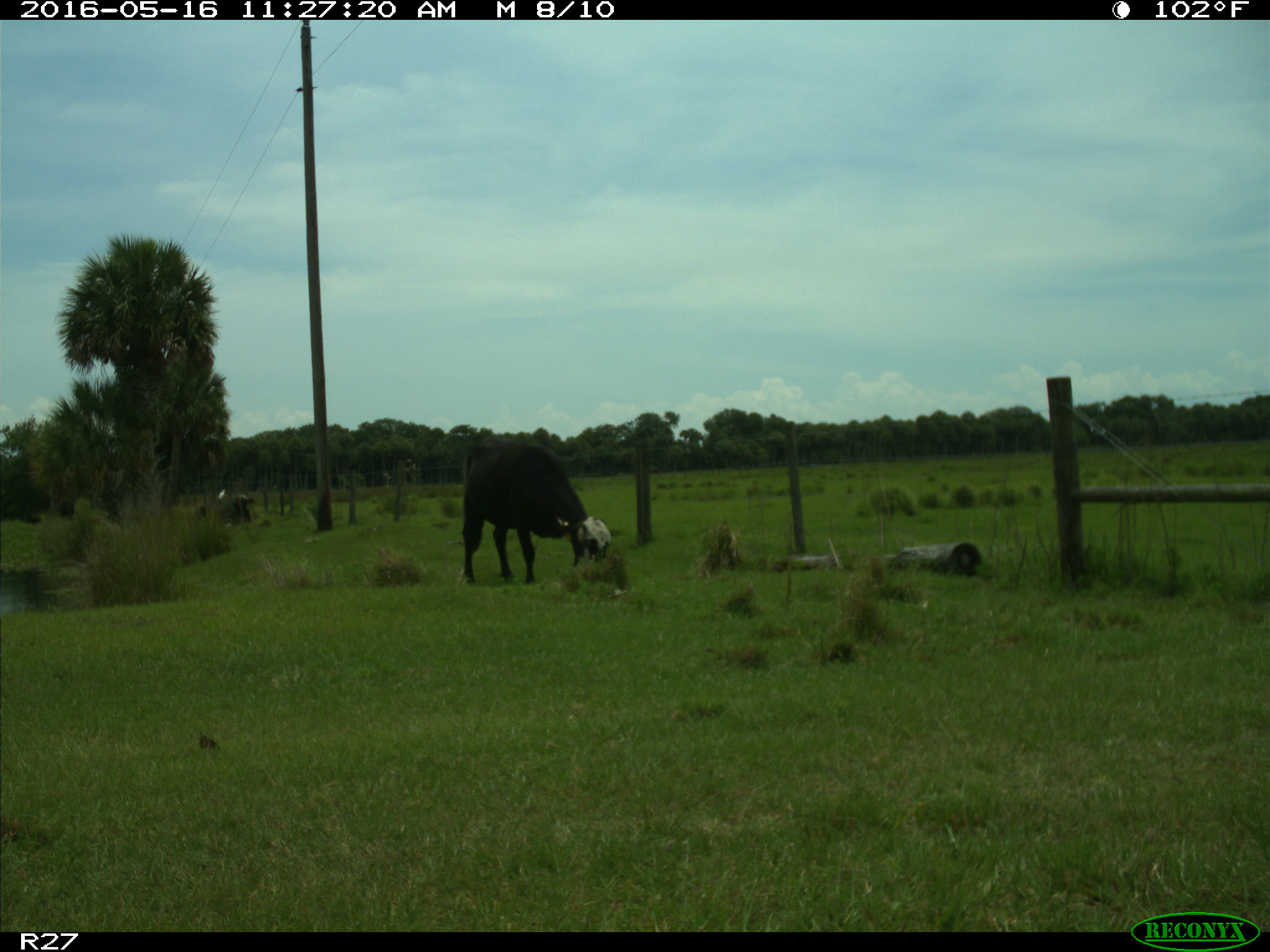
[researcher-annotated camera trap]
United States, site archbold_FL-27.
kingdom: Animalia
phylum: Chordata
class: Mammalia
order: Artiodactyla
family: Bovidae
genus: Bos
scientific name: Bos taurus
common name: domestic cow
Bos taurus (domestic cow).